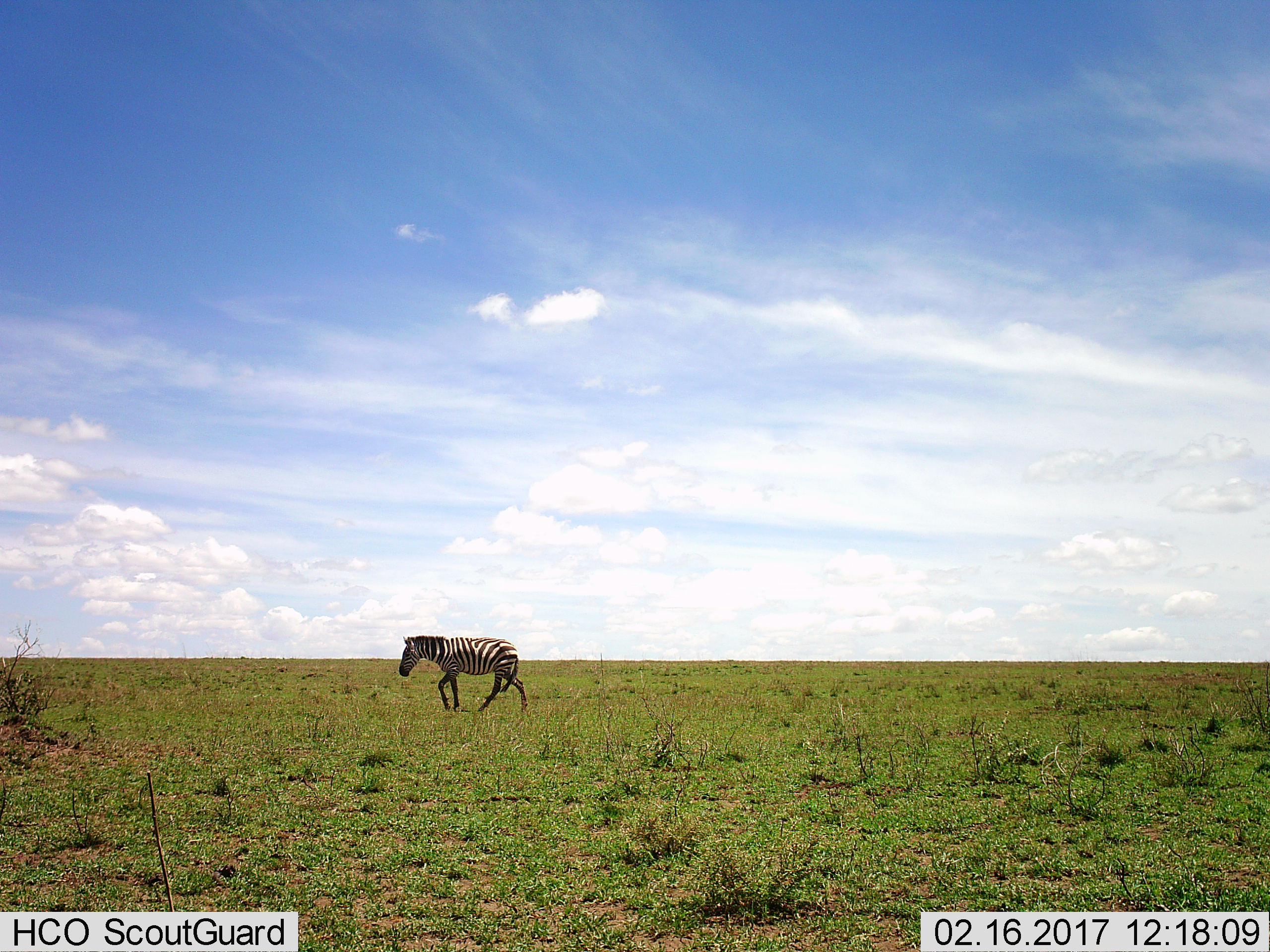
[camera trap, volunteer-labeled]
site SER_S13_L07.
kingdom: Animalia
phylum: Chordata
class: Mammalia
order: Perissodactyla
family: Equidae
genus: Equus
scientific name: Equus quagga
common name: plains zebra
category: zebraplains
Zebraplains (plains zebra) (Equus quagga), count 1. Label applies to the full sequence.